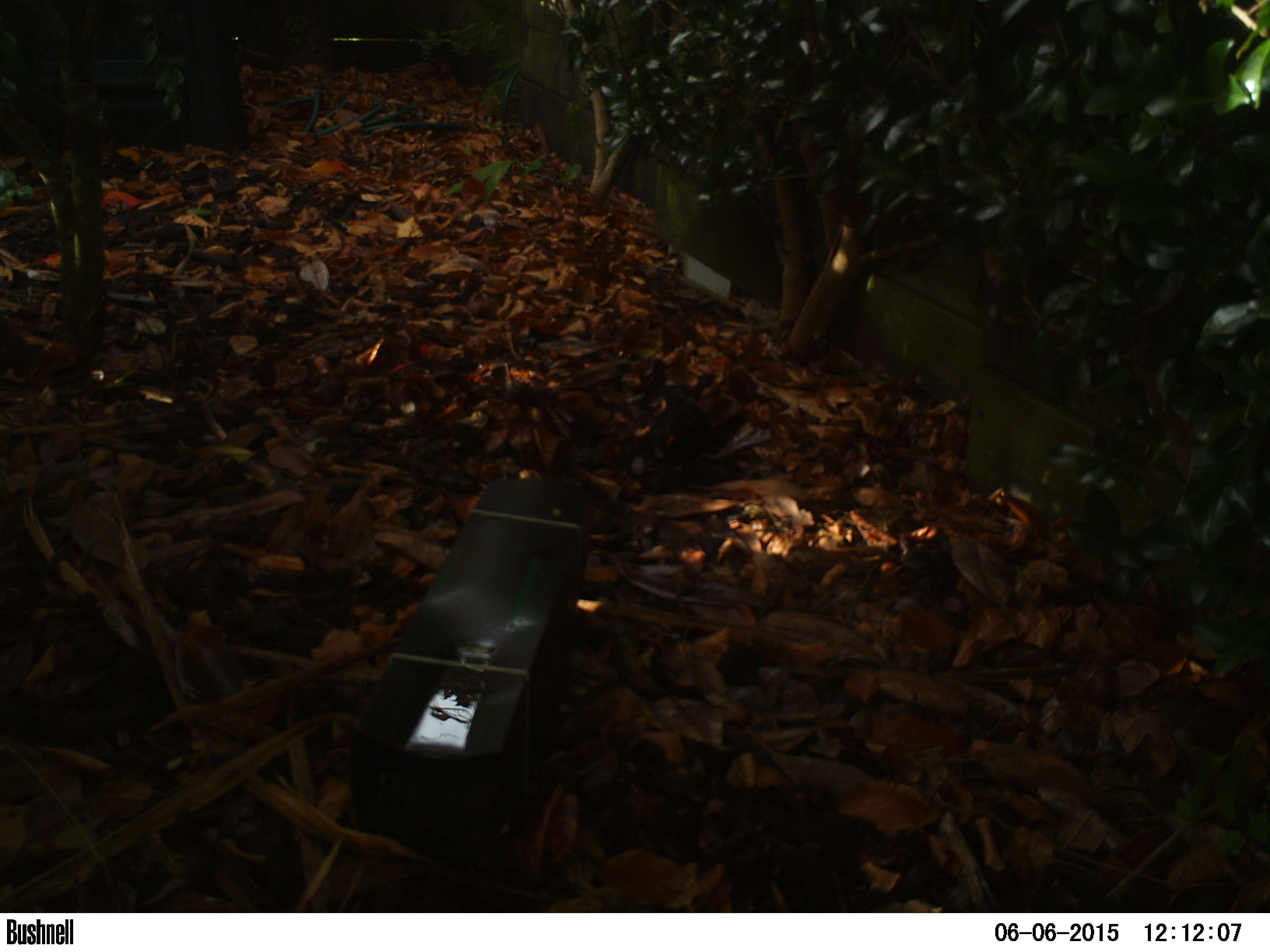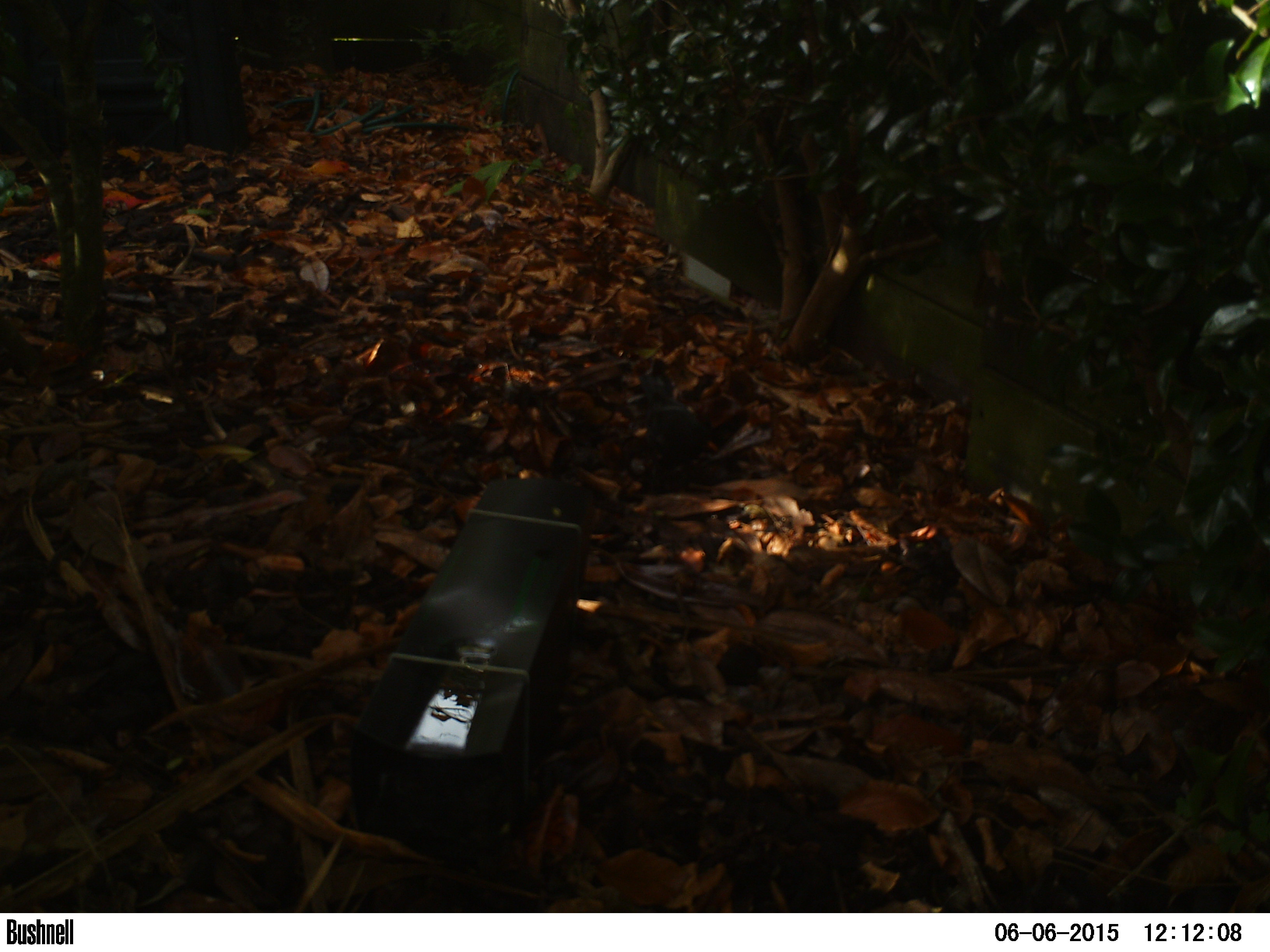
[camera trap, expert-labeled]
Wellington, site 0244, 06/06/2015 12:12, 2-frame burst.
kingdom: Animalia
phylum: Chordata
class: Aves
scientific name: Aves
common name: bird